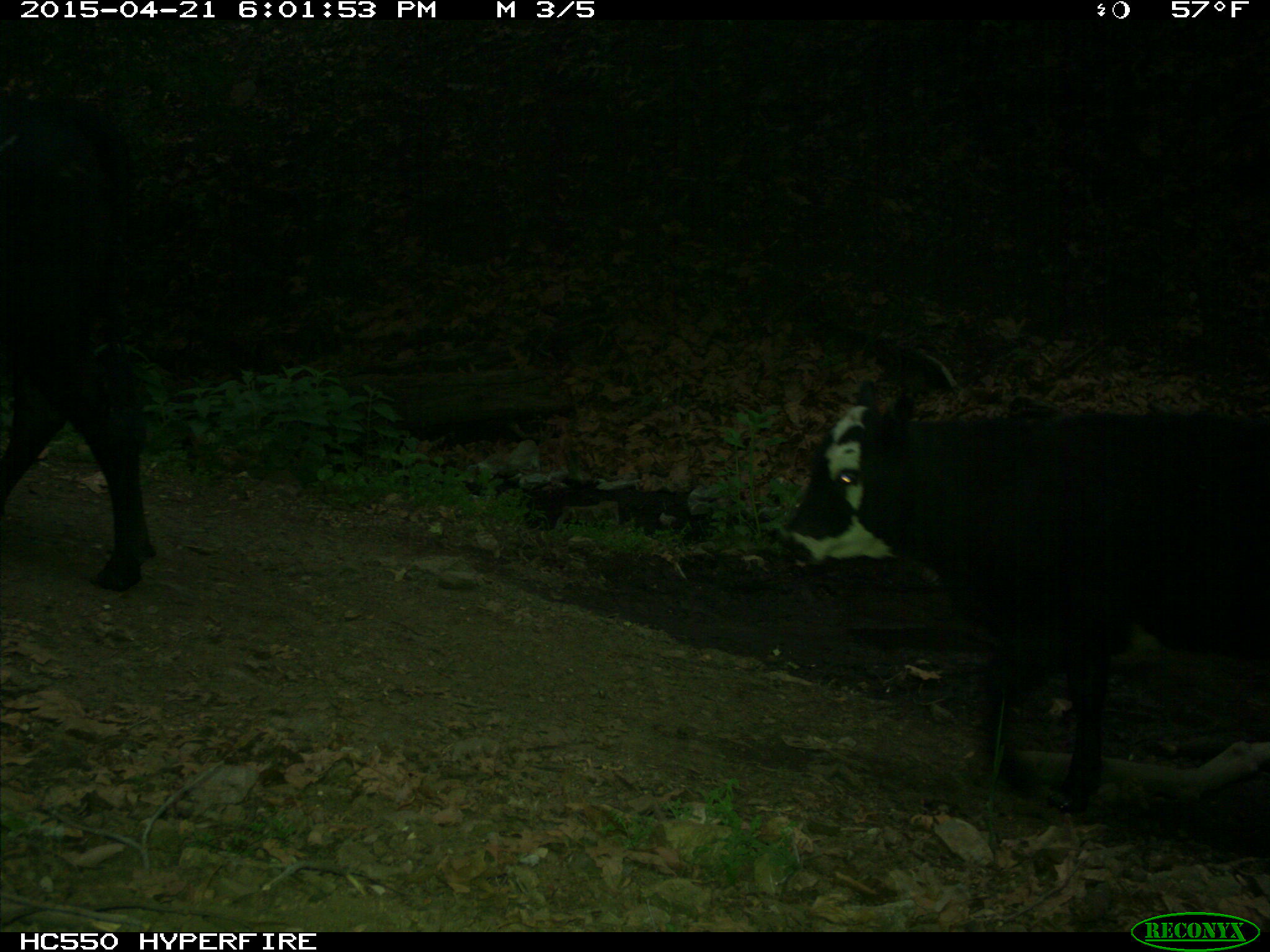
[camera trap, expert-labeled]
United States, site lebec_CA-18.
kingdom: Animalia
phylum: Chordata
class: Mammalia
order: Artiodactyla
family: Bovidae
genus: Bos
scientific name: Bos taurus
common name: domestic cow